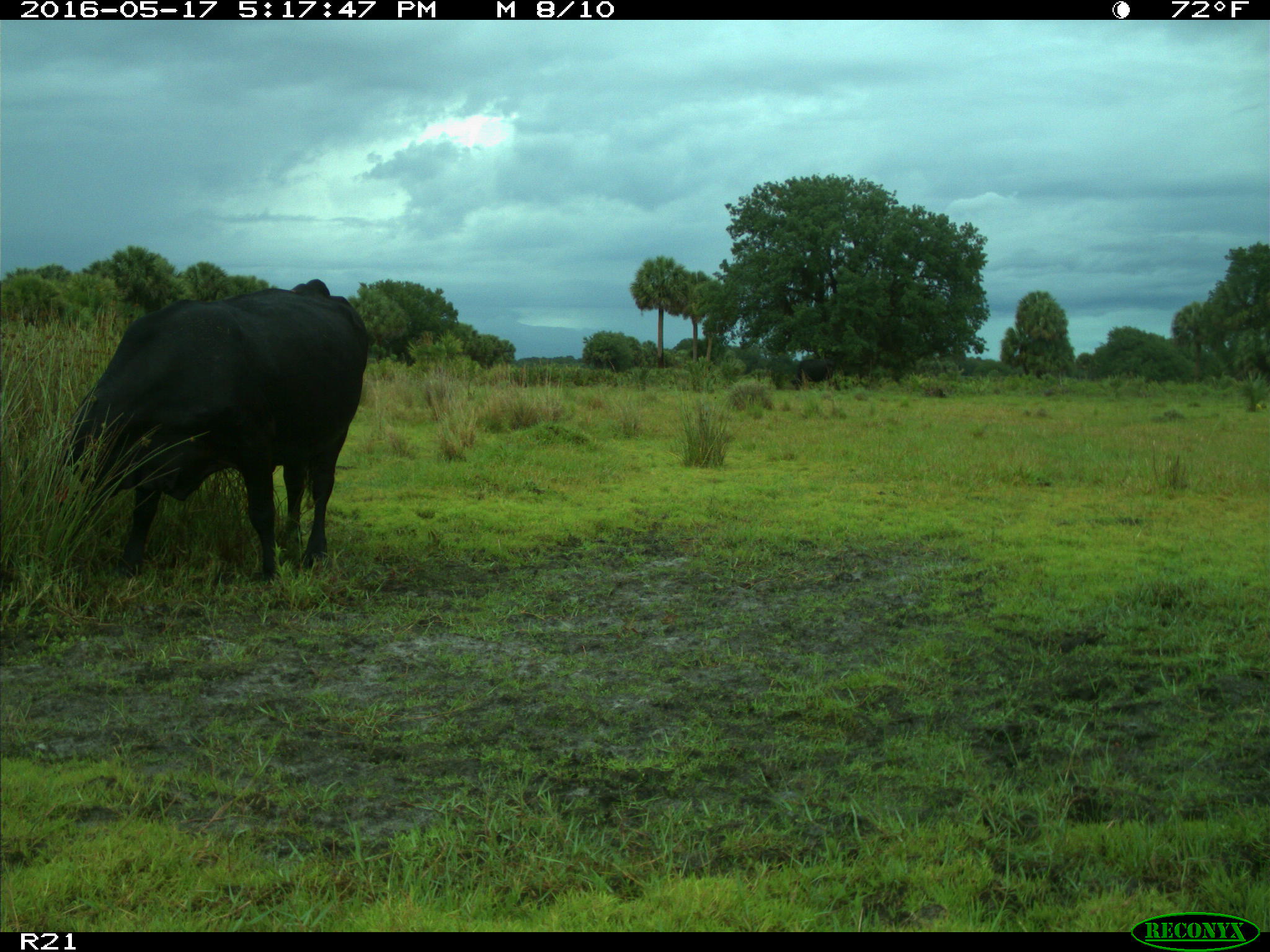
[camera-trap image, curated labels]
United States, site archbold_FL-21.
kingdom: Animalia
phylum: Chordata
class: Mammalia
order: Artiodactyla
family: Bovidae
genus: Bos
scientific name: Bos taurus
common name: domestic cow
Bos taurus (domestic cow).